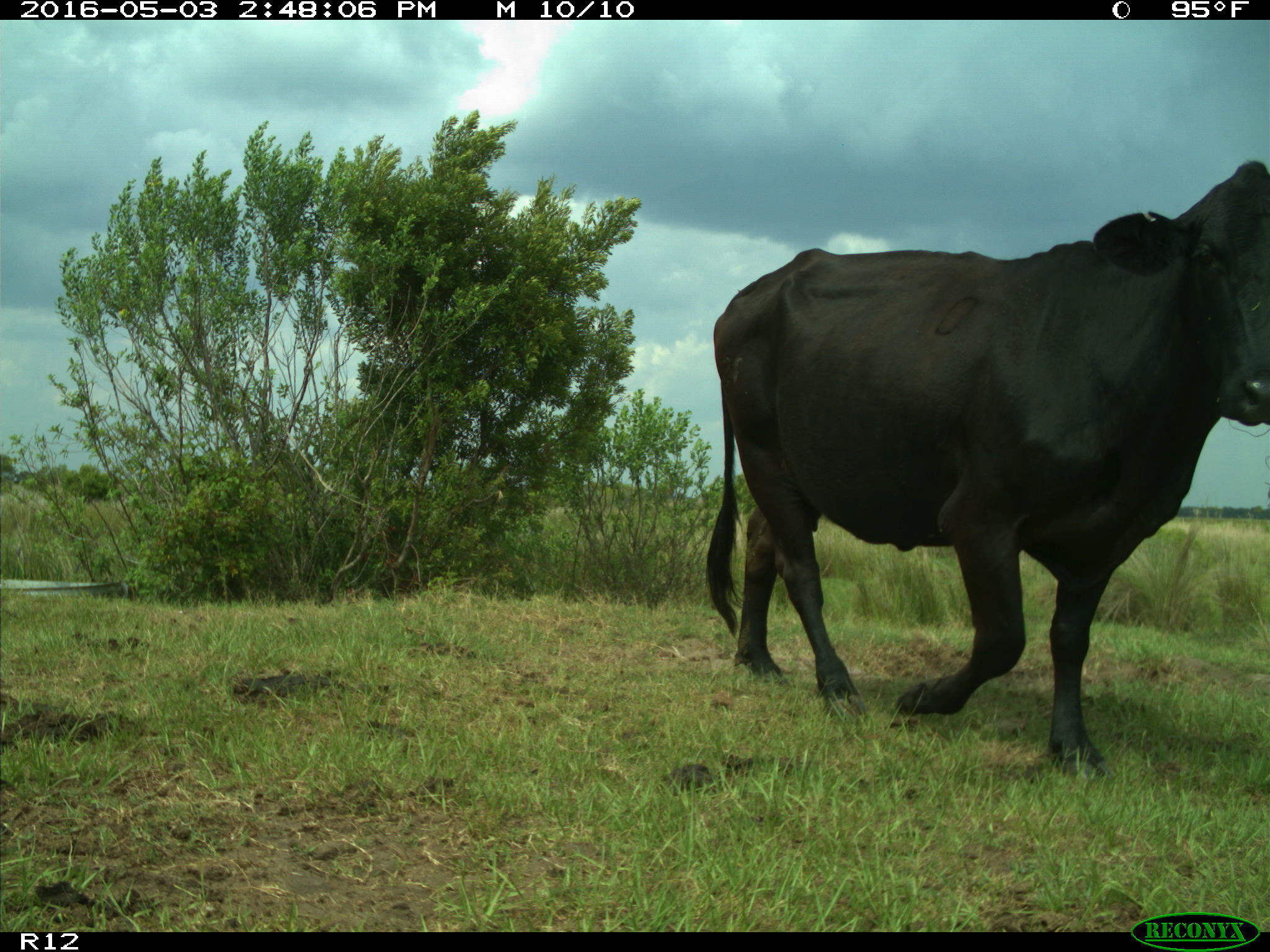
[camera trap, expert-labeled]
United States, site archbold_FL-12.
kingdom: Animalia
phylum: Chordata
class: Mammalia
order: Artiodactyla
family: Bovidae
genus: Bos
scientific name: Bos taurus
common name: domestic cow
Bos taurus (domestic cow).